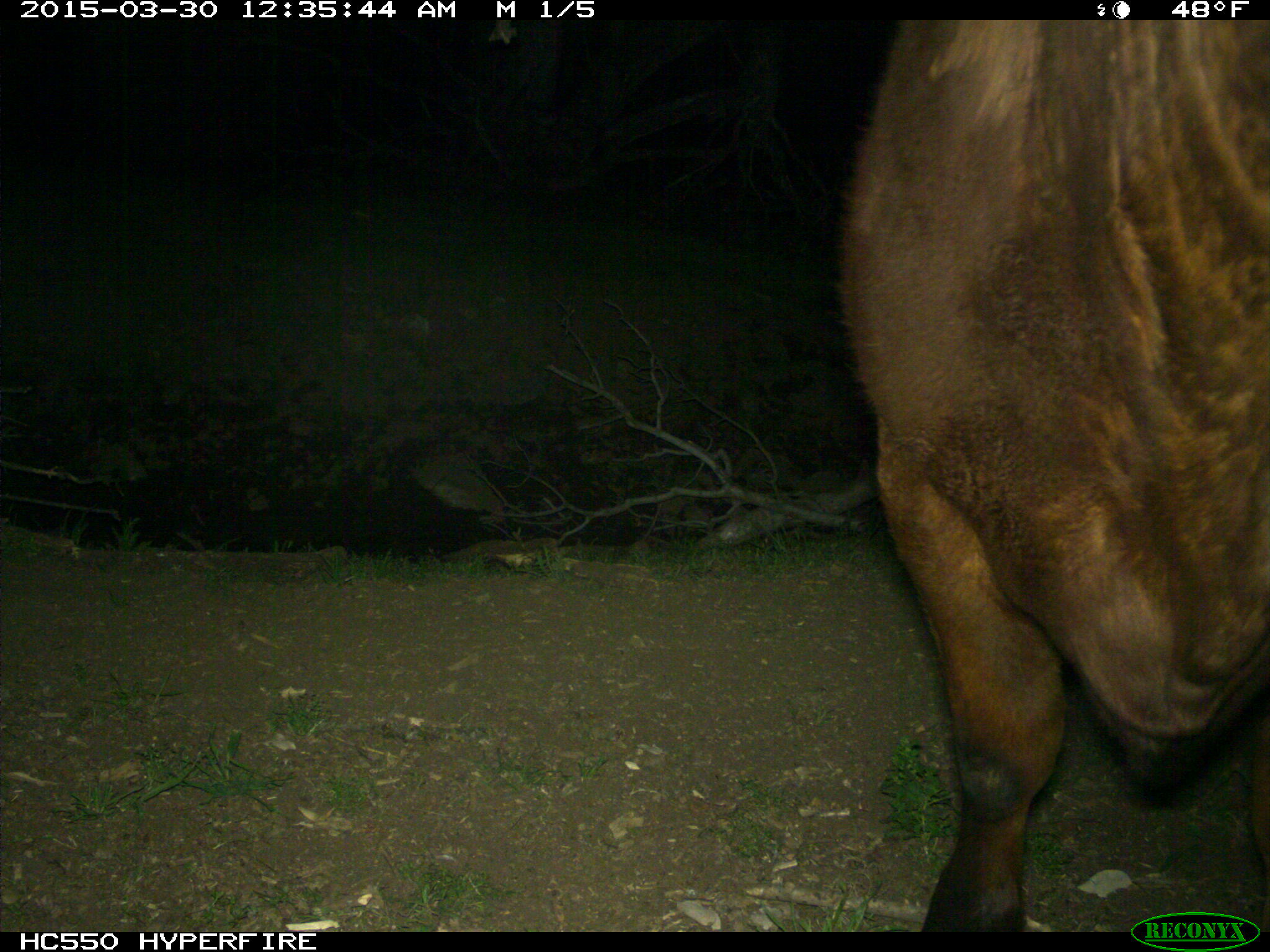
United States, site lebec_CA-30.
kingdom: Animalia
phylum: Chordata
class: Mammalia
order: Artiodactyla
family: Bovidae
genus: Bos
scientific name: Bos taurus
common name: domestic cow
Bos taurus (domestic cow).